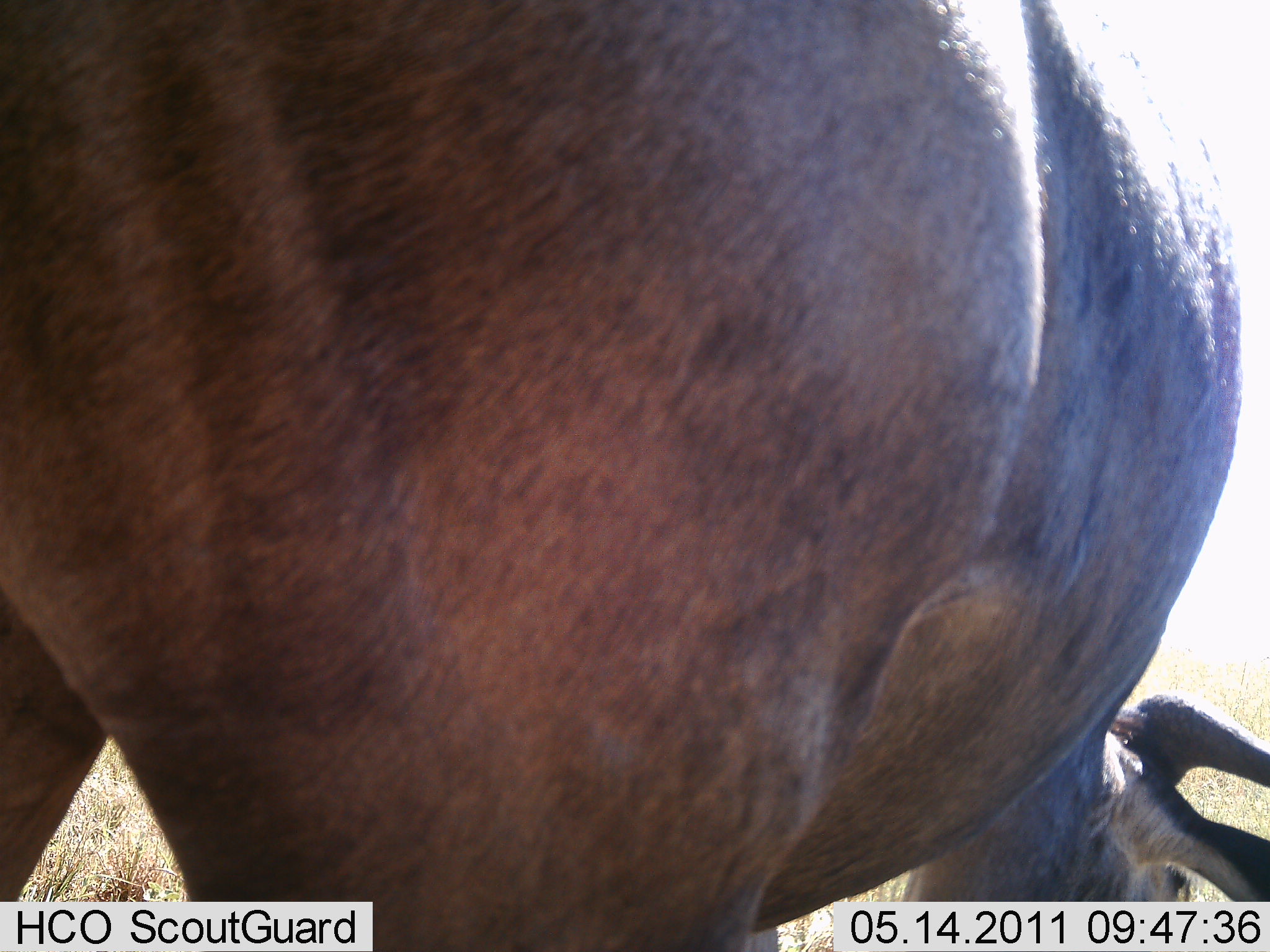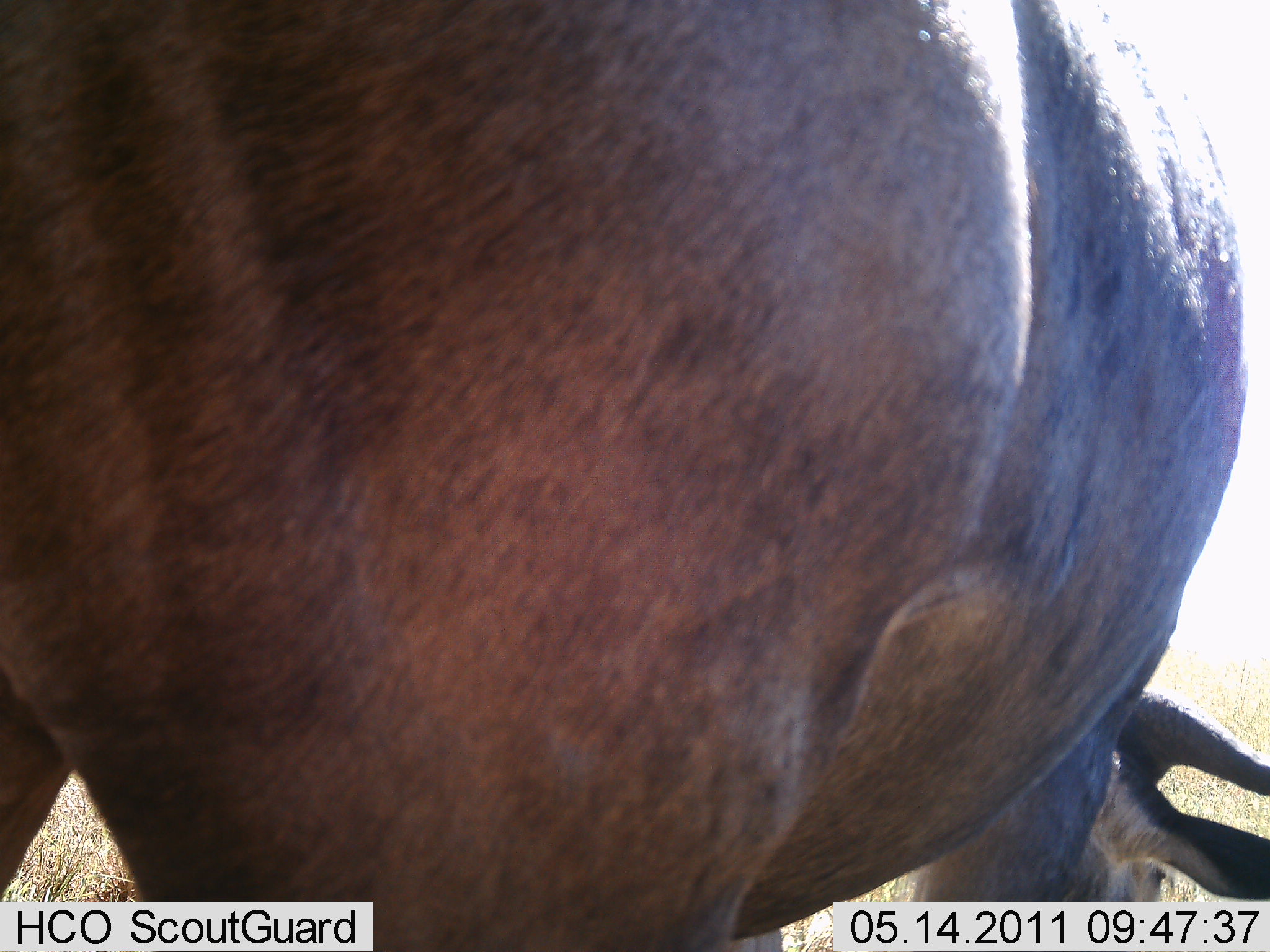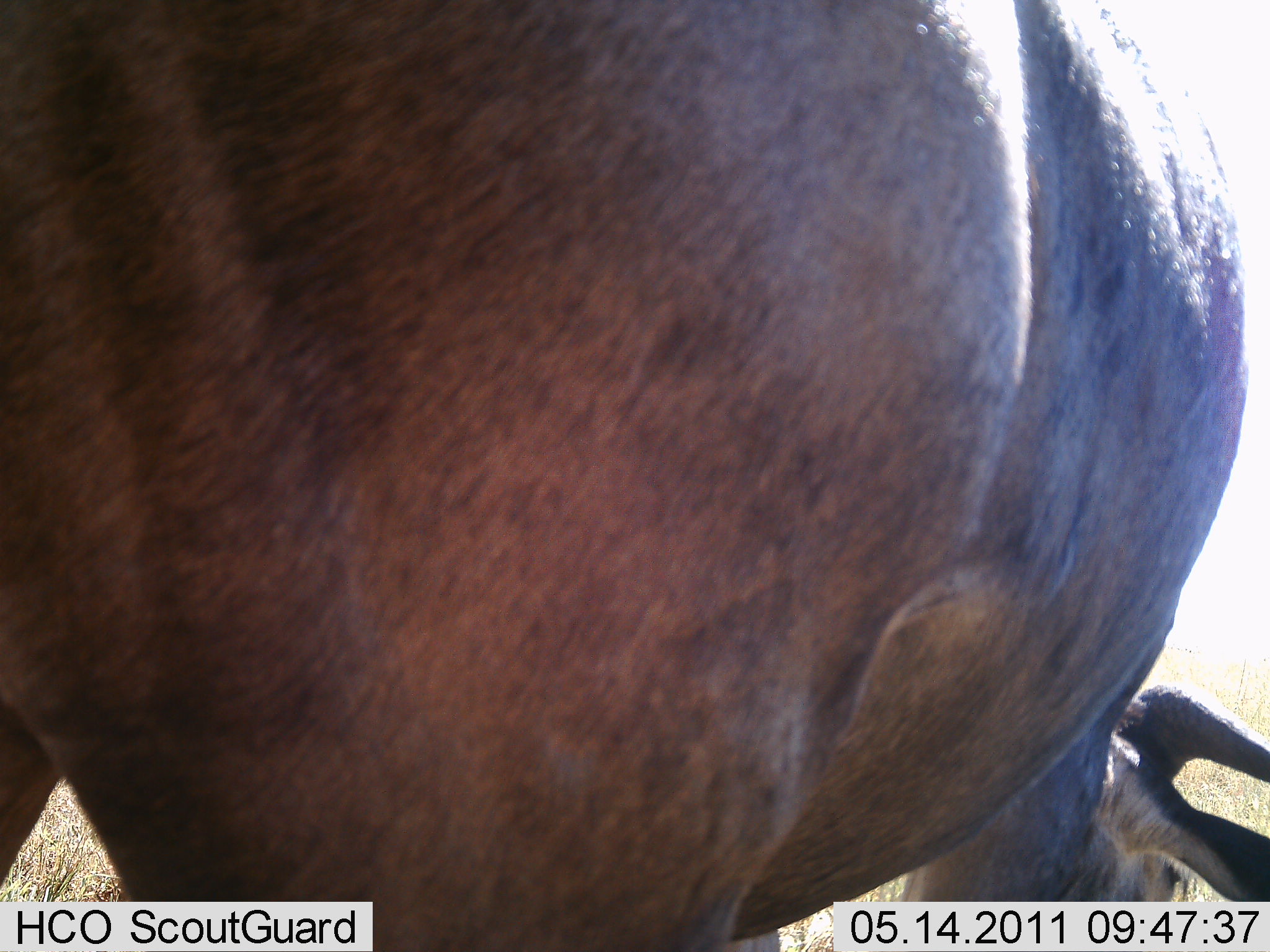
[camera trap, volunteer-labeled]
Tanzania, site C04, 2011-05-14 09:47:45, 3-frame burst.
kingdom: Animalia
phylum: Chordata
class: Mammalia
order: Artiodactyla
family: Bovidae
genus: Connochaetes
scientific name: Connochaetes taurinus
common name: blue wildebeest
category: wildebeest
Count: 1.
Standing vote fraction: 33%.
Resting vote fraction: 0%.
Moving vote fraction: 0%.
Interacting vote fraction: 0%.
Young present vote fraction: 0%.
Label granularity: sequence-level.